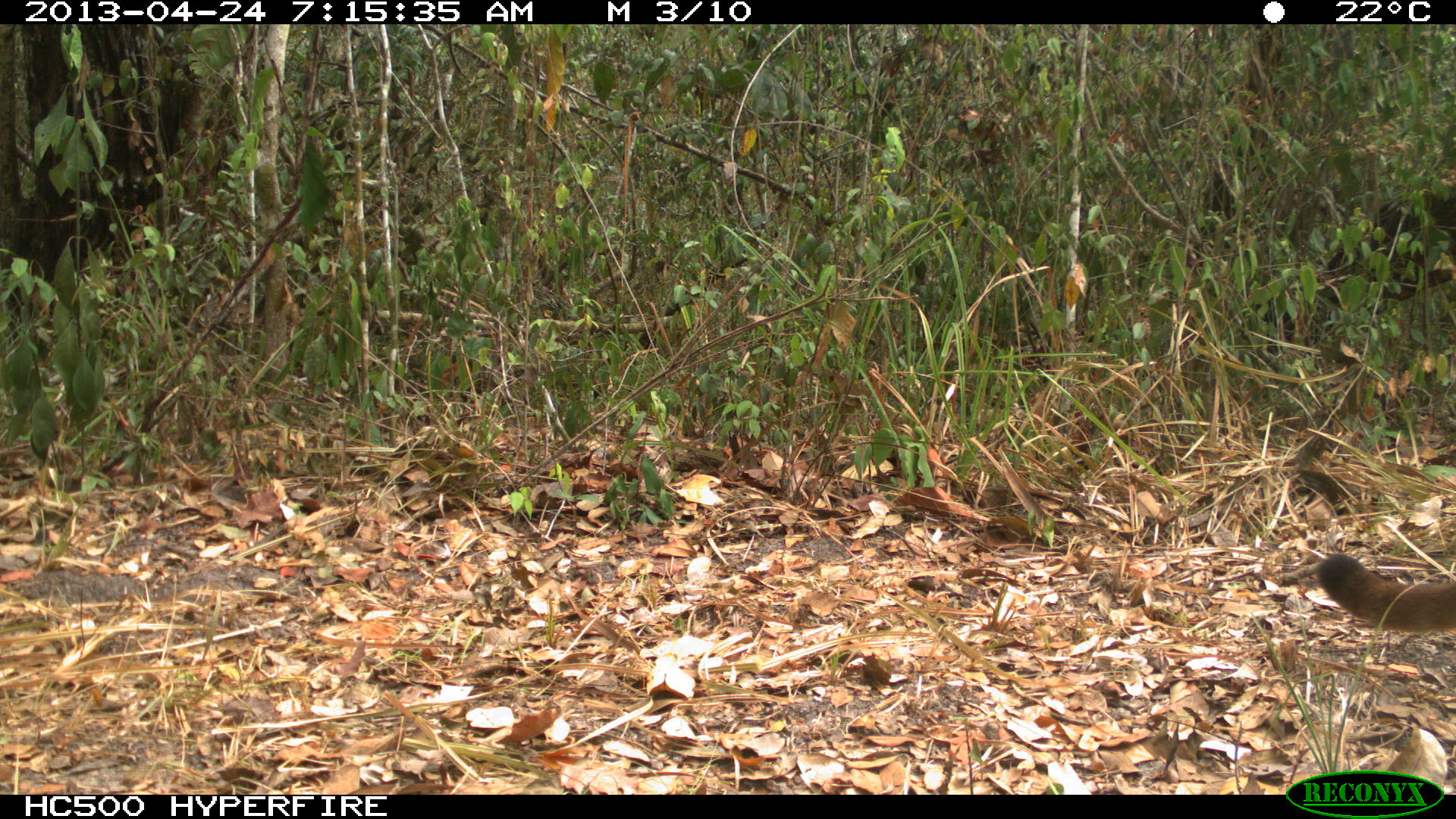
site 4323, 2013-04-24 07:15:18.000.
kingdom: Animalia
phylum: Chordata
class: Mammalia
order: Carnivora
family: Felidae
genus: Puma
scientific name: Puma concolor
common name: mountain lion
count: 1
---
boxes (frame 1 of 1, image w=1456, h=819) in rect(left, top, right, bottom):
puma concolor: rect(1315, 551, 1456, 634)